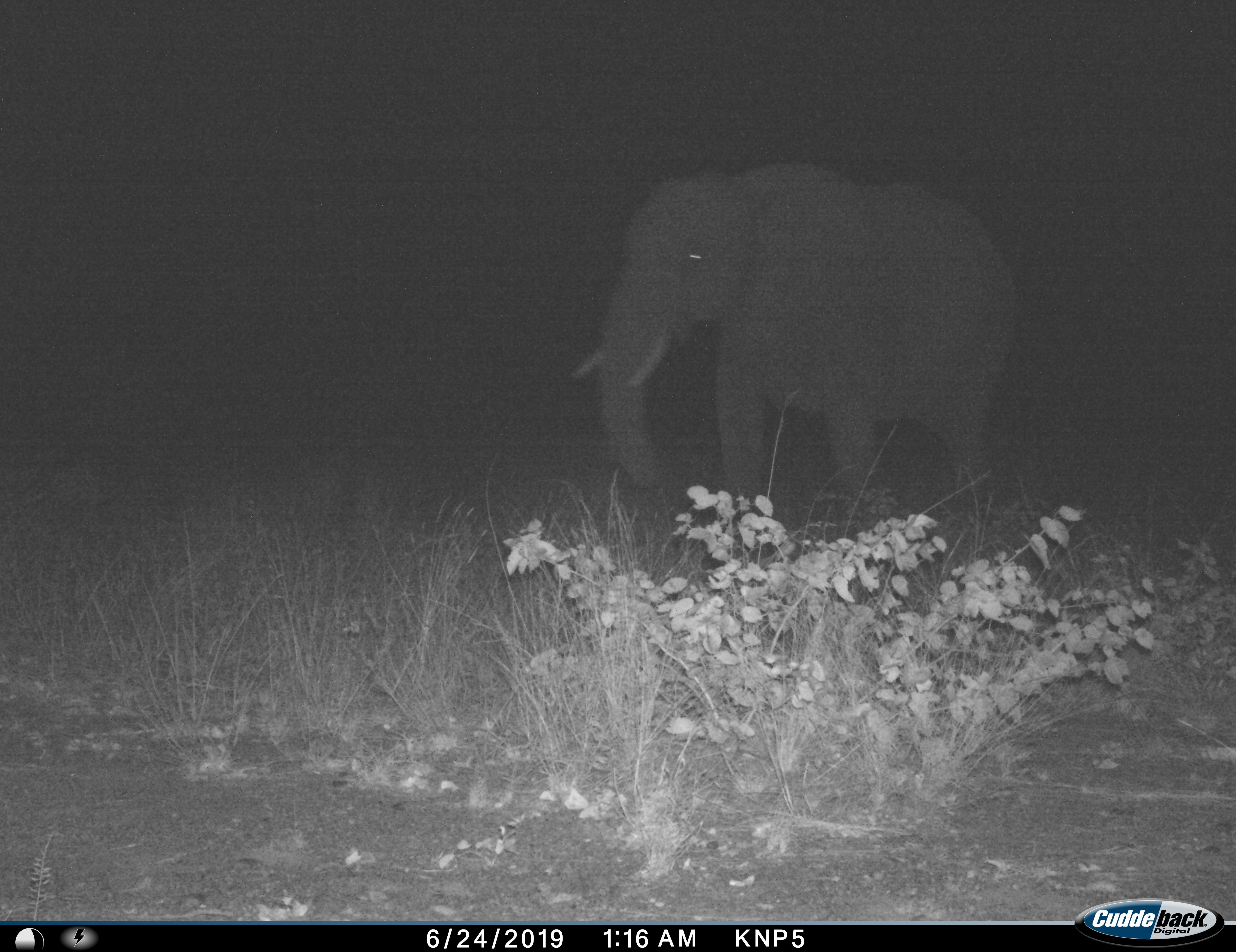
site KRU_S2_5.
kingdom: Animalia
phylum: Chordata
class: Mammalia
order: Proboscidea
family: Elephantidae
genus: Loxodonta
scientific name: Loxodonta africana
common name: african bush elephant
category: elephant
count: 1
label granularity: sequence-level